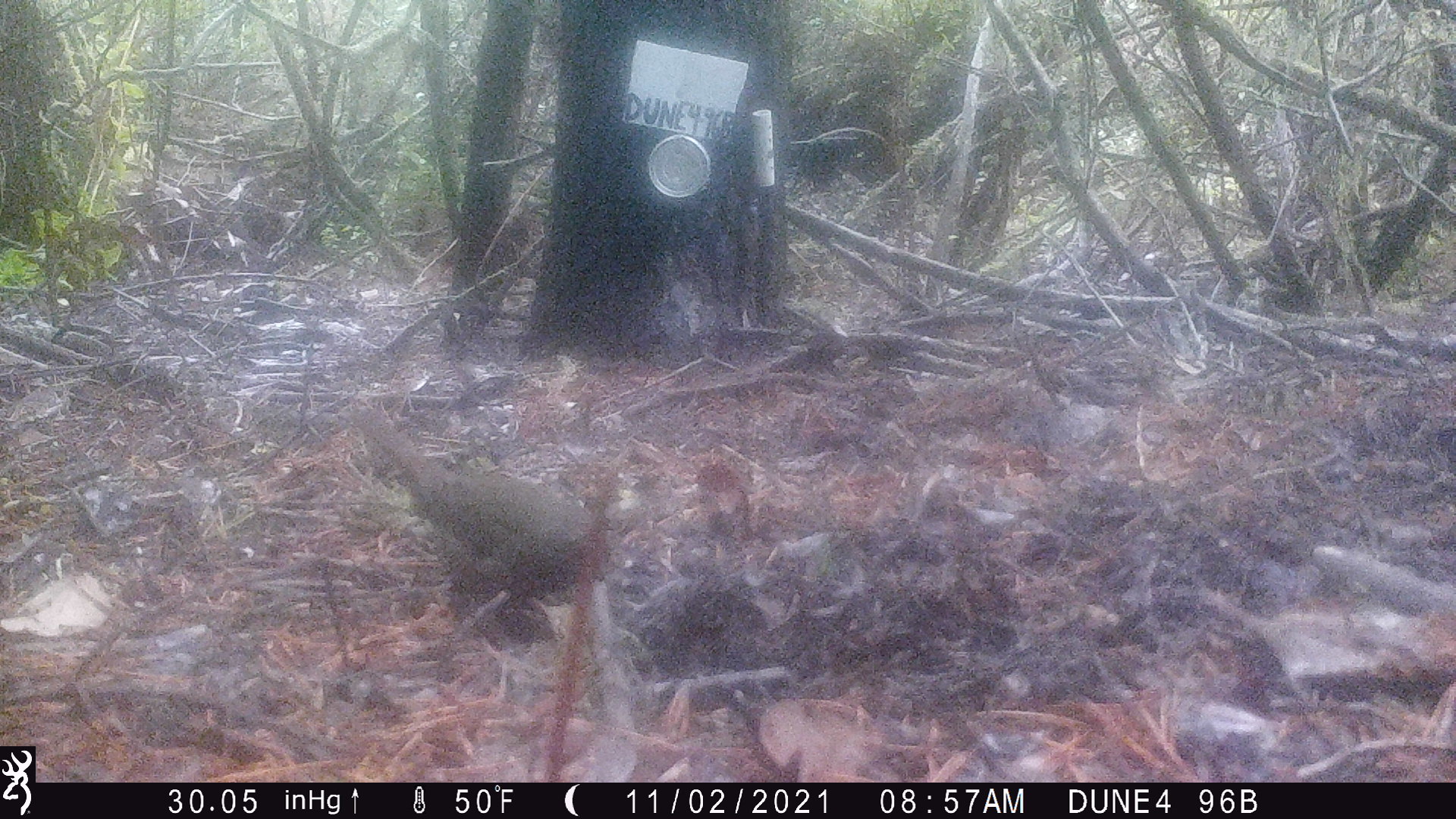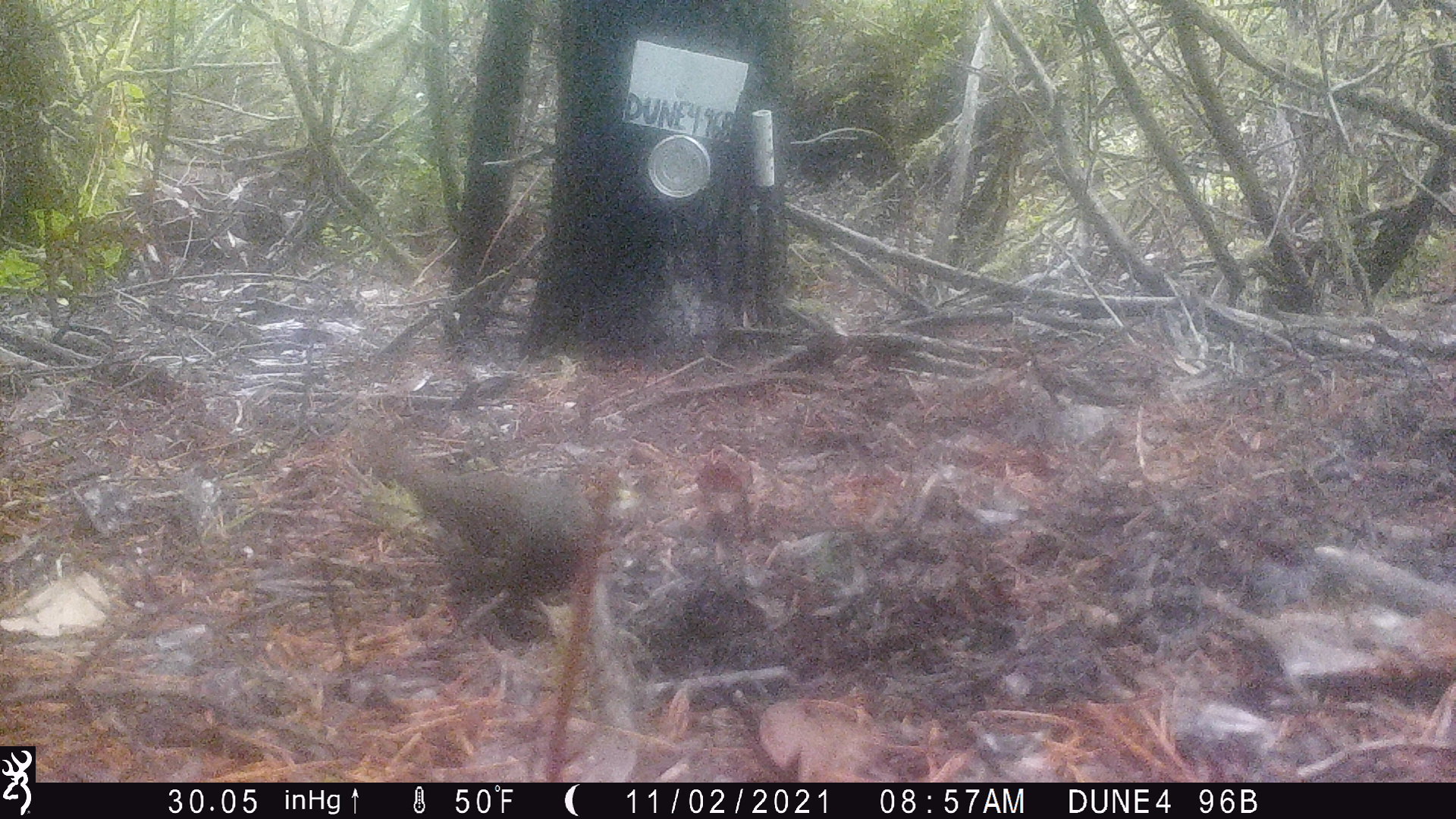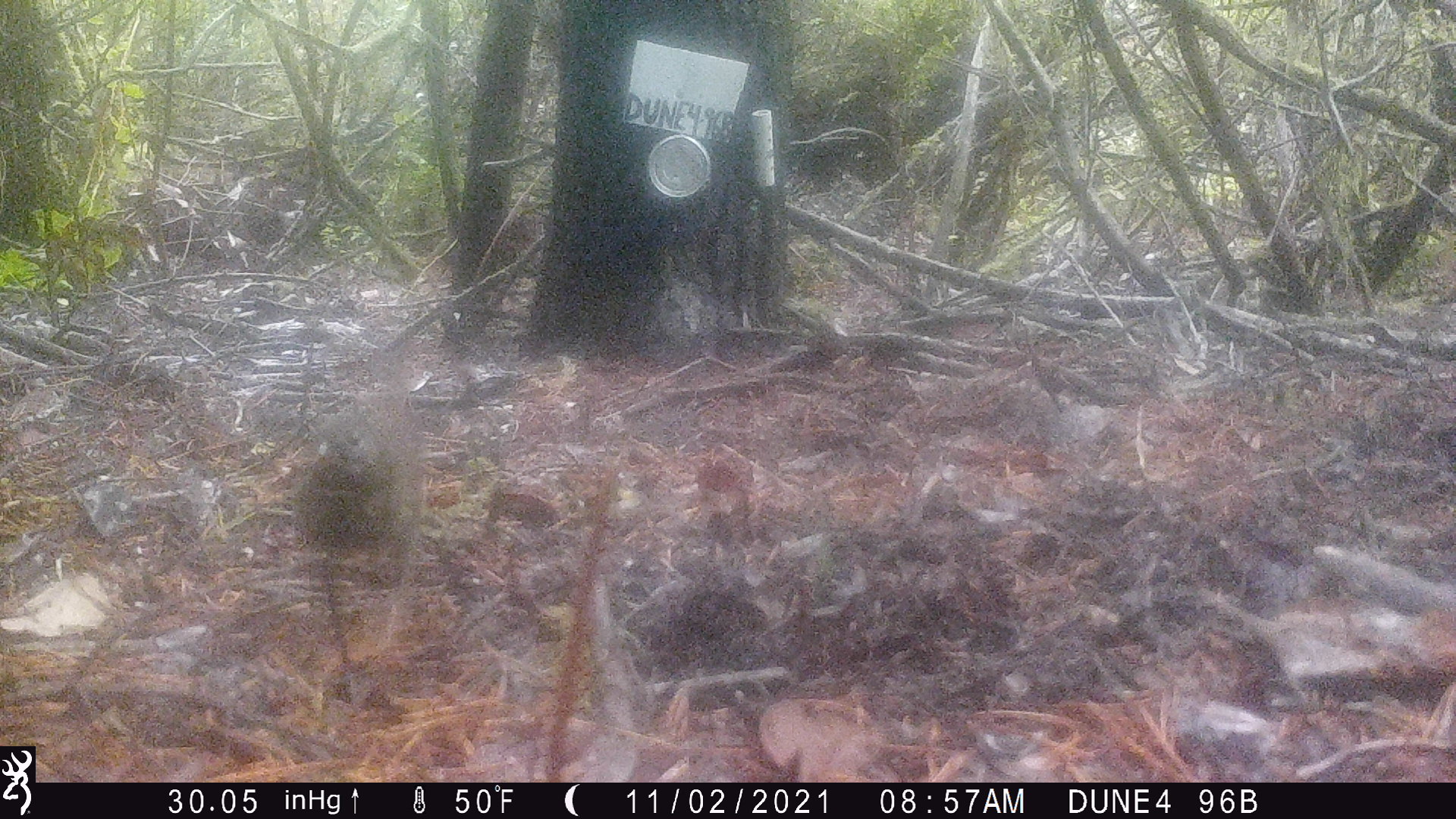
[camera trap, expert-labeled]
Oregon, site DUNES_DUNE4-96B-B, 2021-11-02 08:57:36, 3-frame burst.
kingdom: Animalia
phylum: Chordata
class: Aves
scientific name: Aves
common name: bird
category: other bird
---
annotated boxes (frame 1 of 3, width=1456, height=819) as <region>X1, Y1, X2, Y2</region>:
other bird: <region>329, 390, 636, 663</region>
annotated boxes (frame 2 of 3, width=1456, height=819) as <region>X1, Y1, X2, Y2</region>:
other bird: <region>328, 416, 653, 652</region>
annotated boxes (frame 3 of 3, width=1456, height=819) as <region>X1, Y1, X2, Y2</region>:
other bird: <region>268, 298, 445, 629</region>